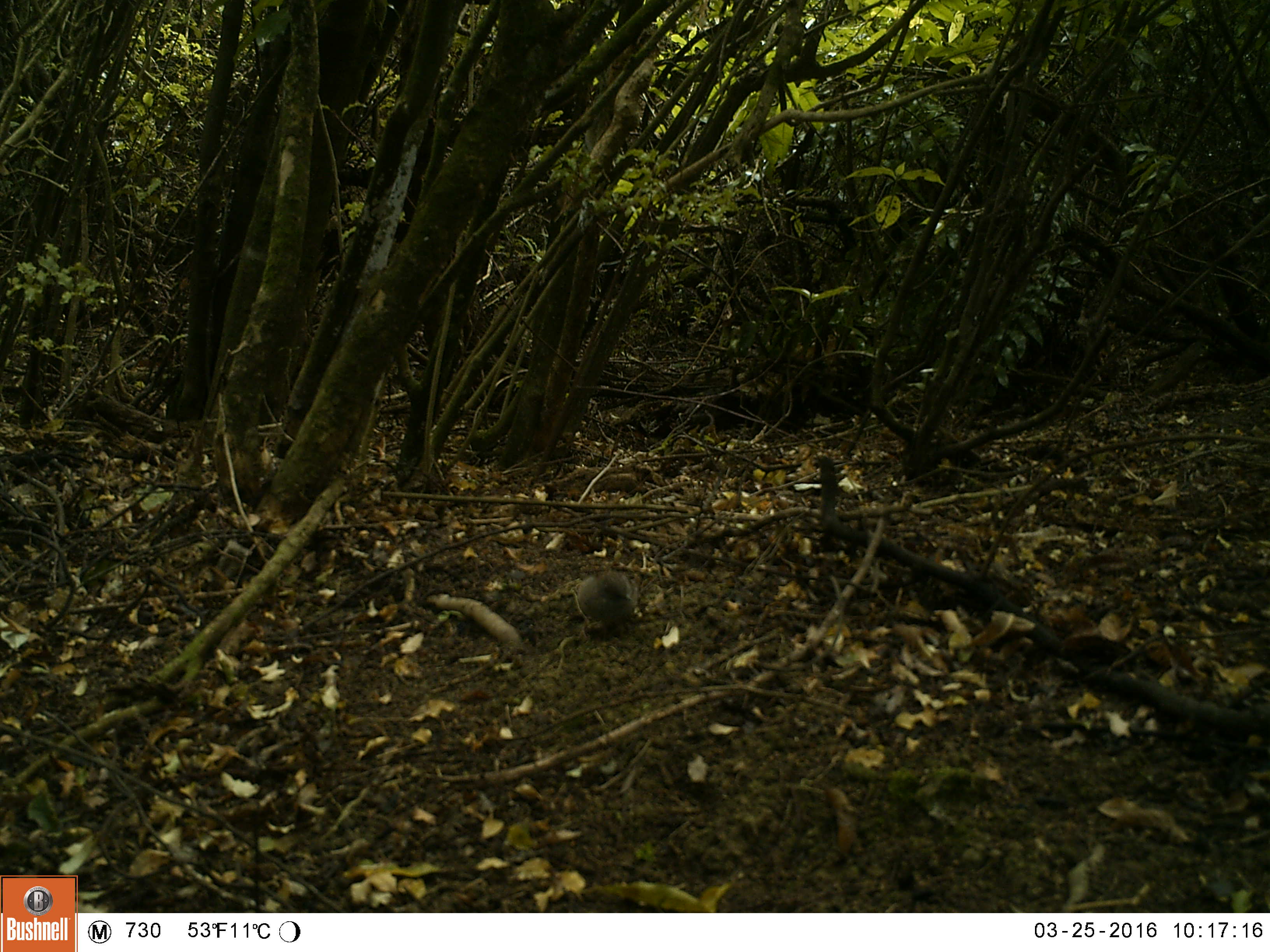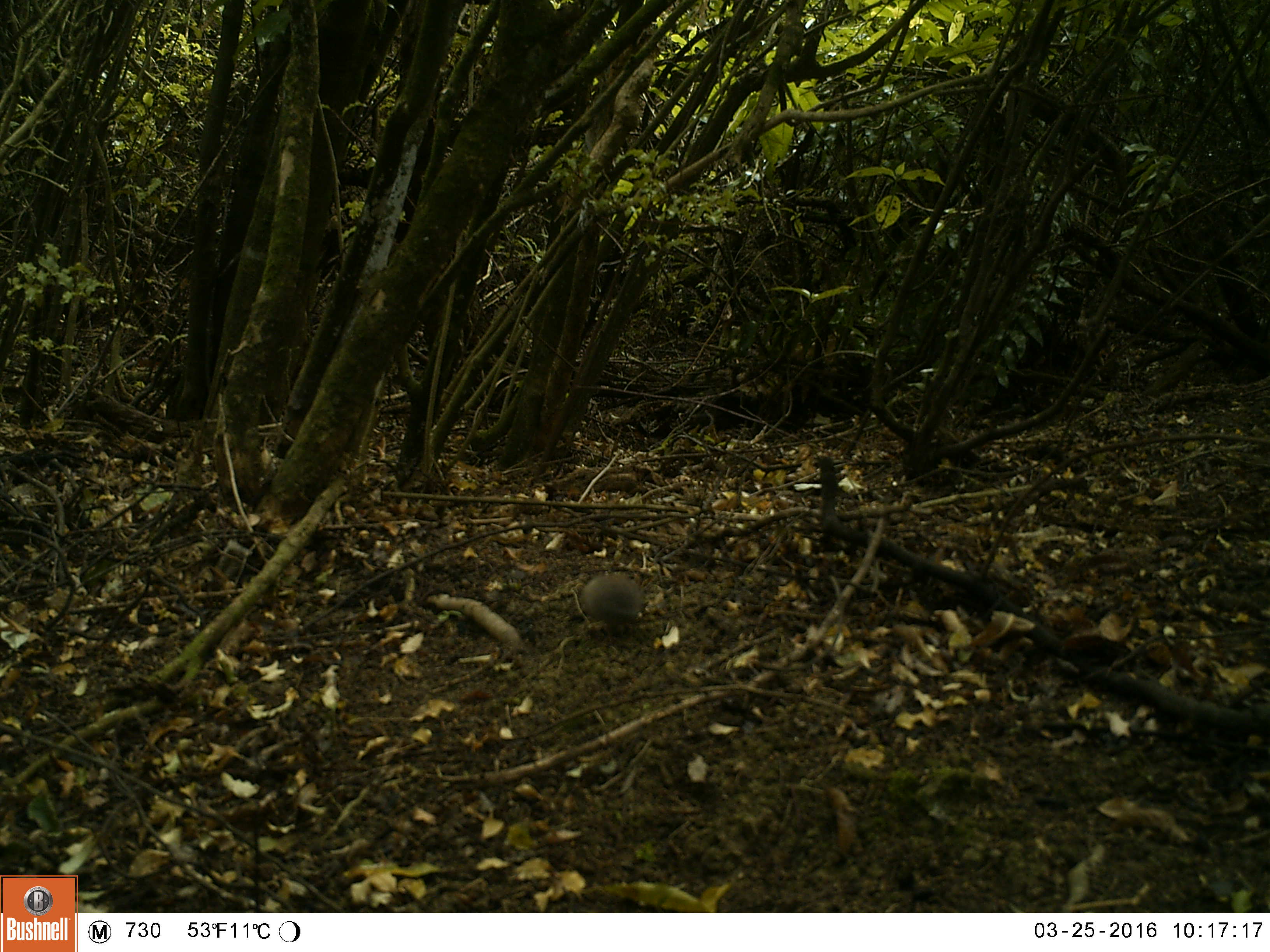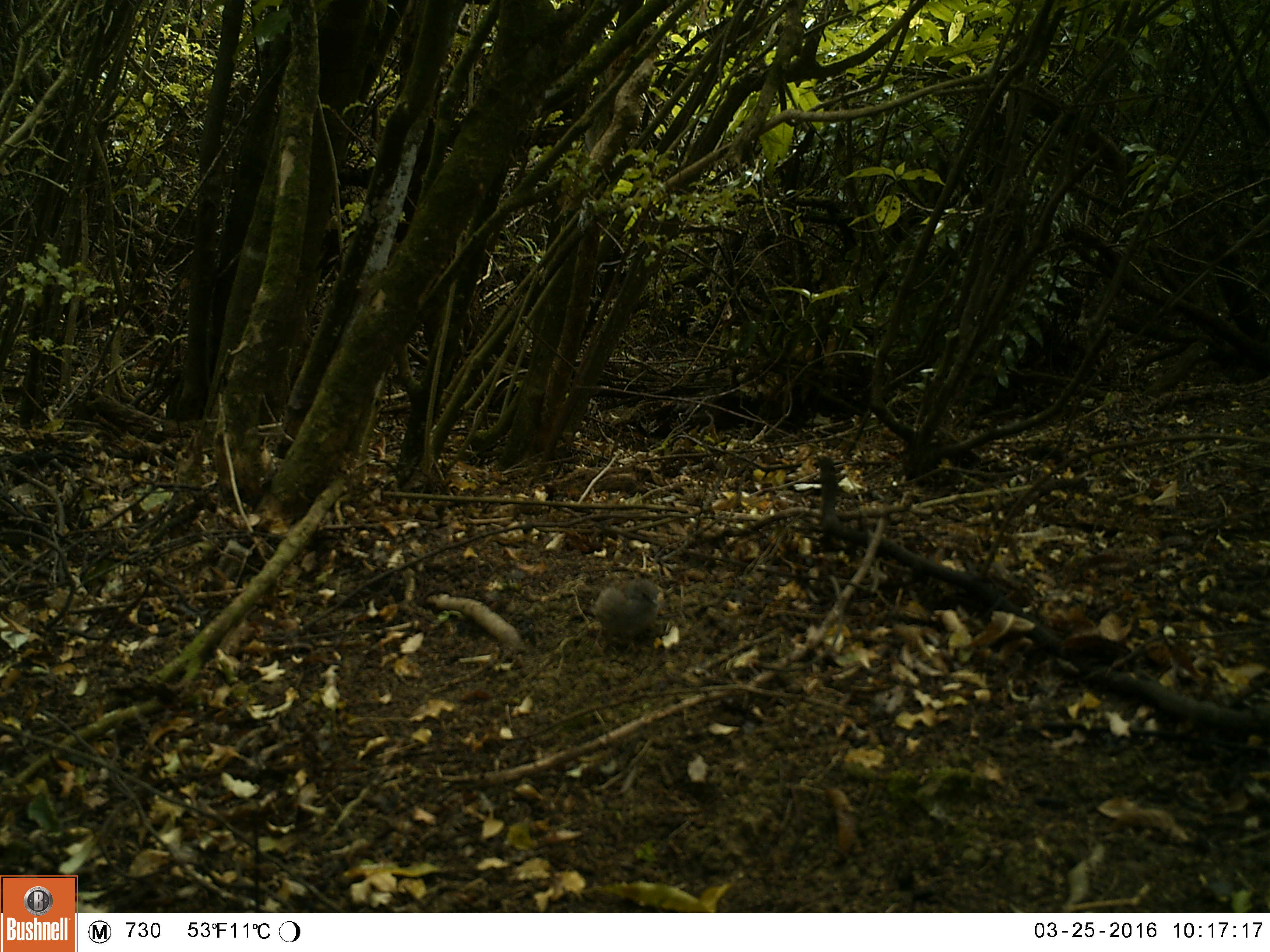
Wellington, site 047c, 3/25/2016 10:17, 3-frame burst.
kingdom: Animalia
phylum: Chordata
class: Aves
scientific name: Aves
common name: bird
Bird (Aves).